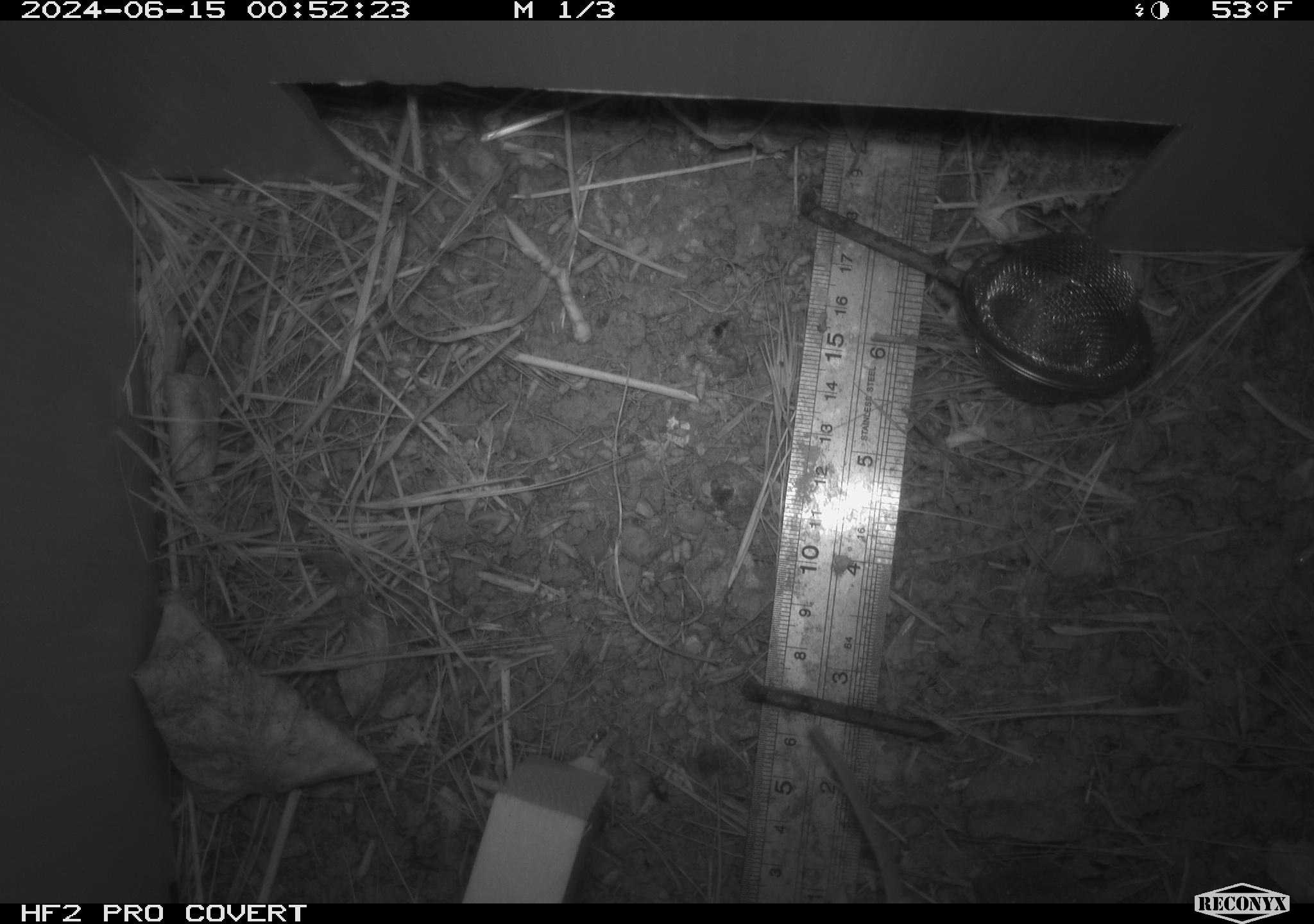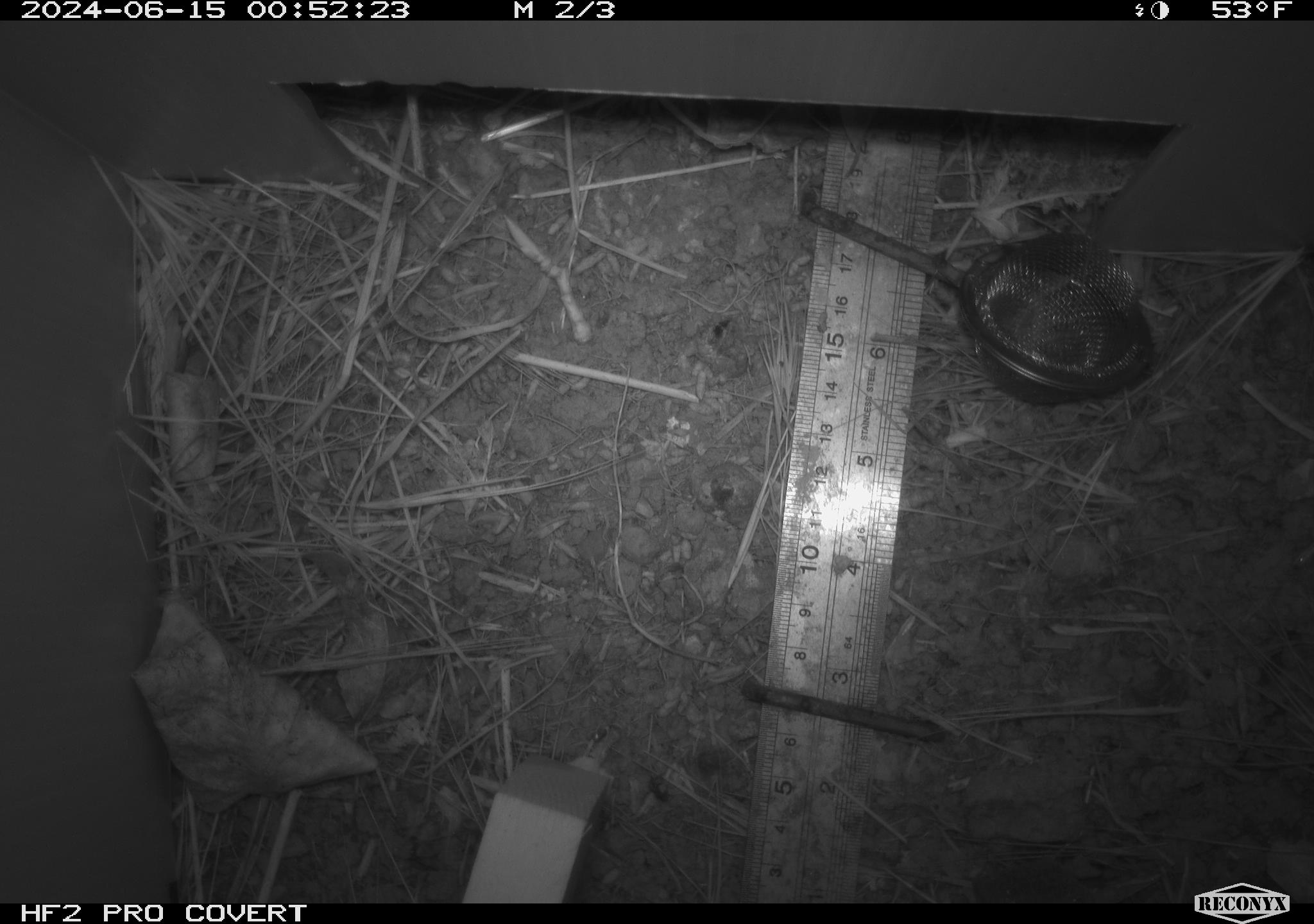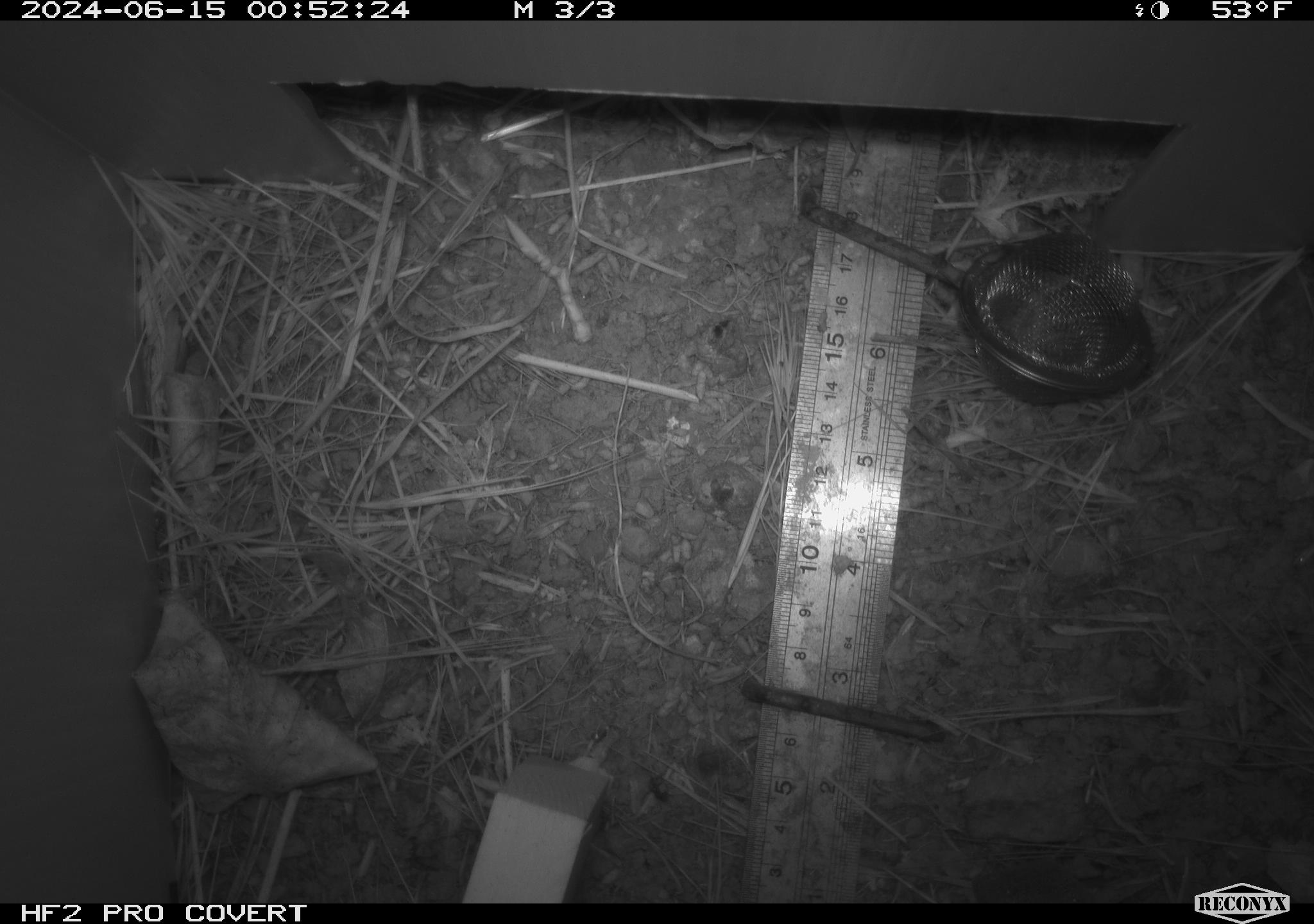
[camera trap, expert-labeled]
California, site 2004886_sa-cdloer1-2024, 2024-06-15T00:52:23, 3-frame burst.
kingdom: Animalia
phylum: Chordata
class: Mammalia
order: Rodentia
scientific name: Rodentia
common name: mouse species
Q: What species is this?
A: Mouse species (Rodentia).